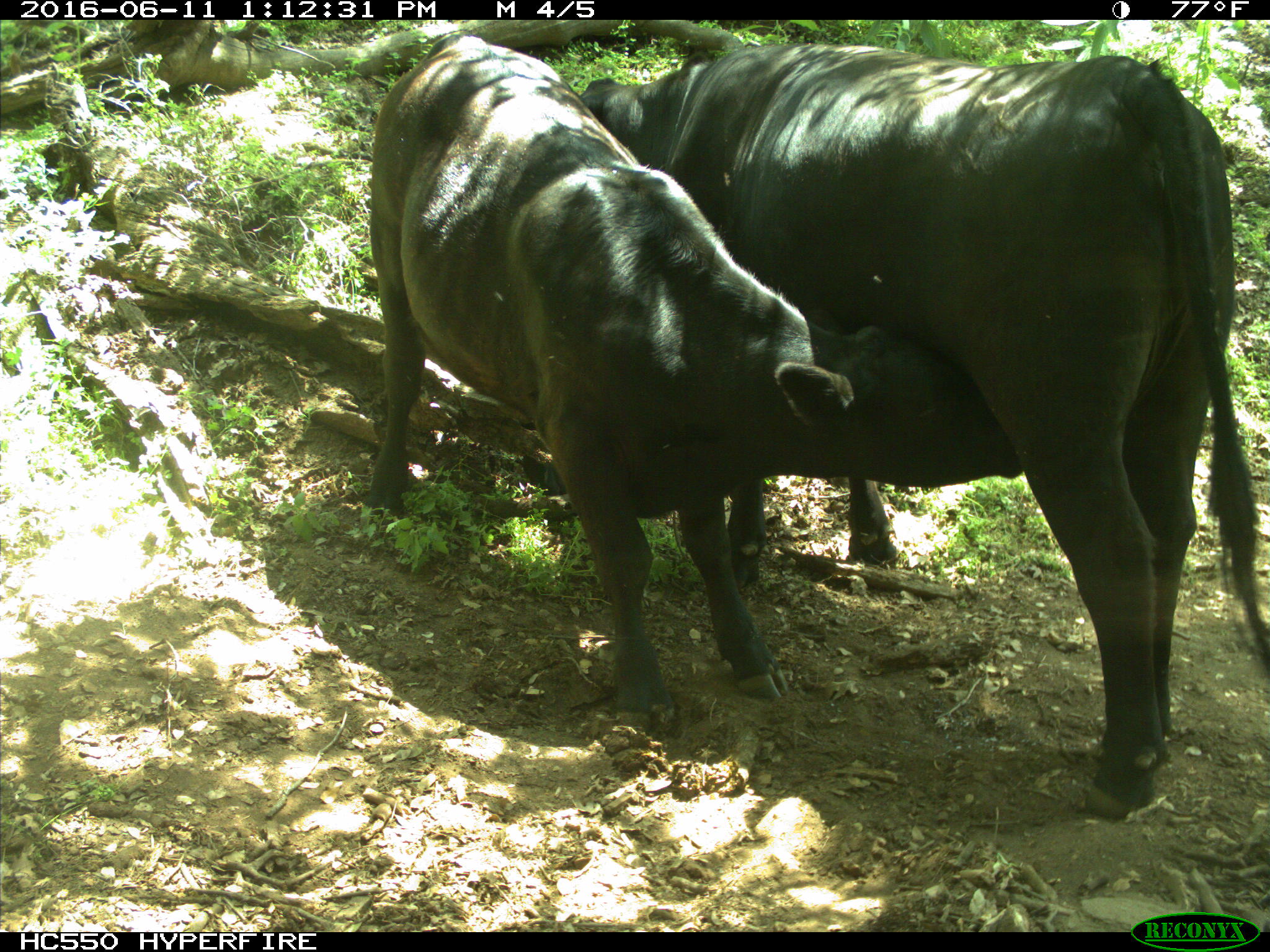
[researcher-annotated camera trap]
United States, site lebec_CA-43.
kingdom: Animalia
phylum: Chordata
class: Mammalia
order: Artiodactyla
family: Bovidae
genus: Bos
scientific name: Bos taurus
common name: domestic cow